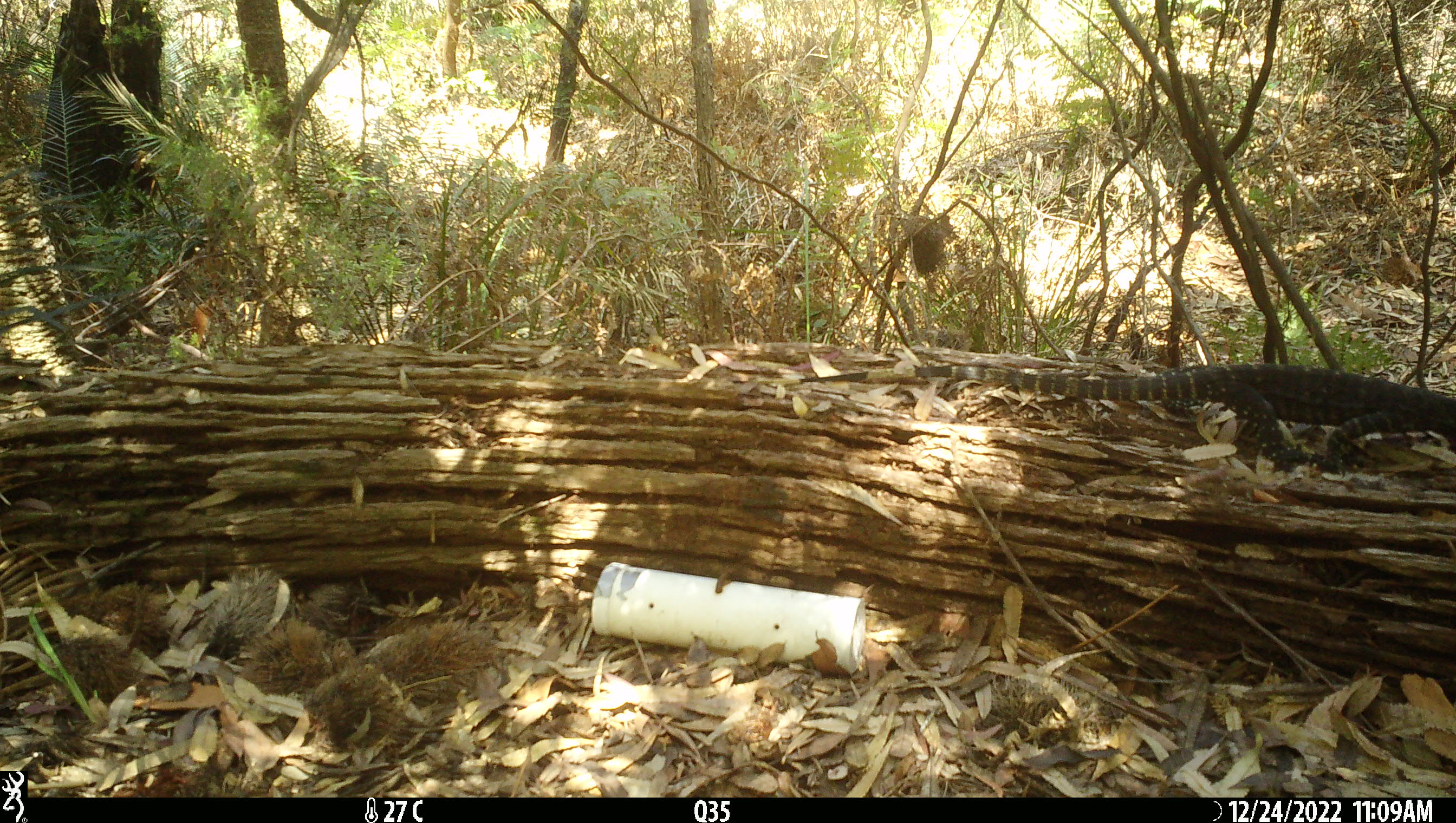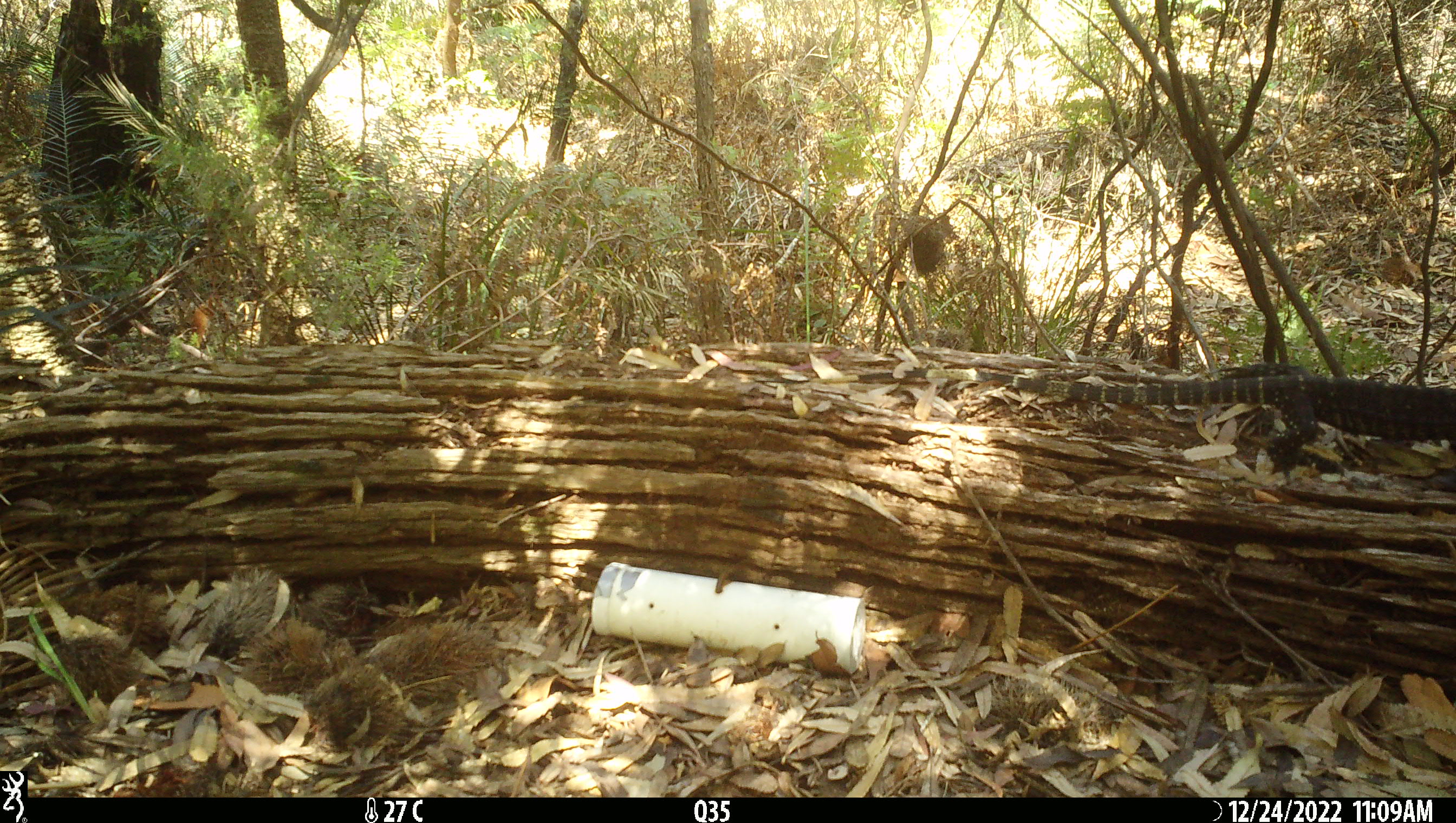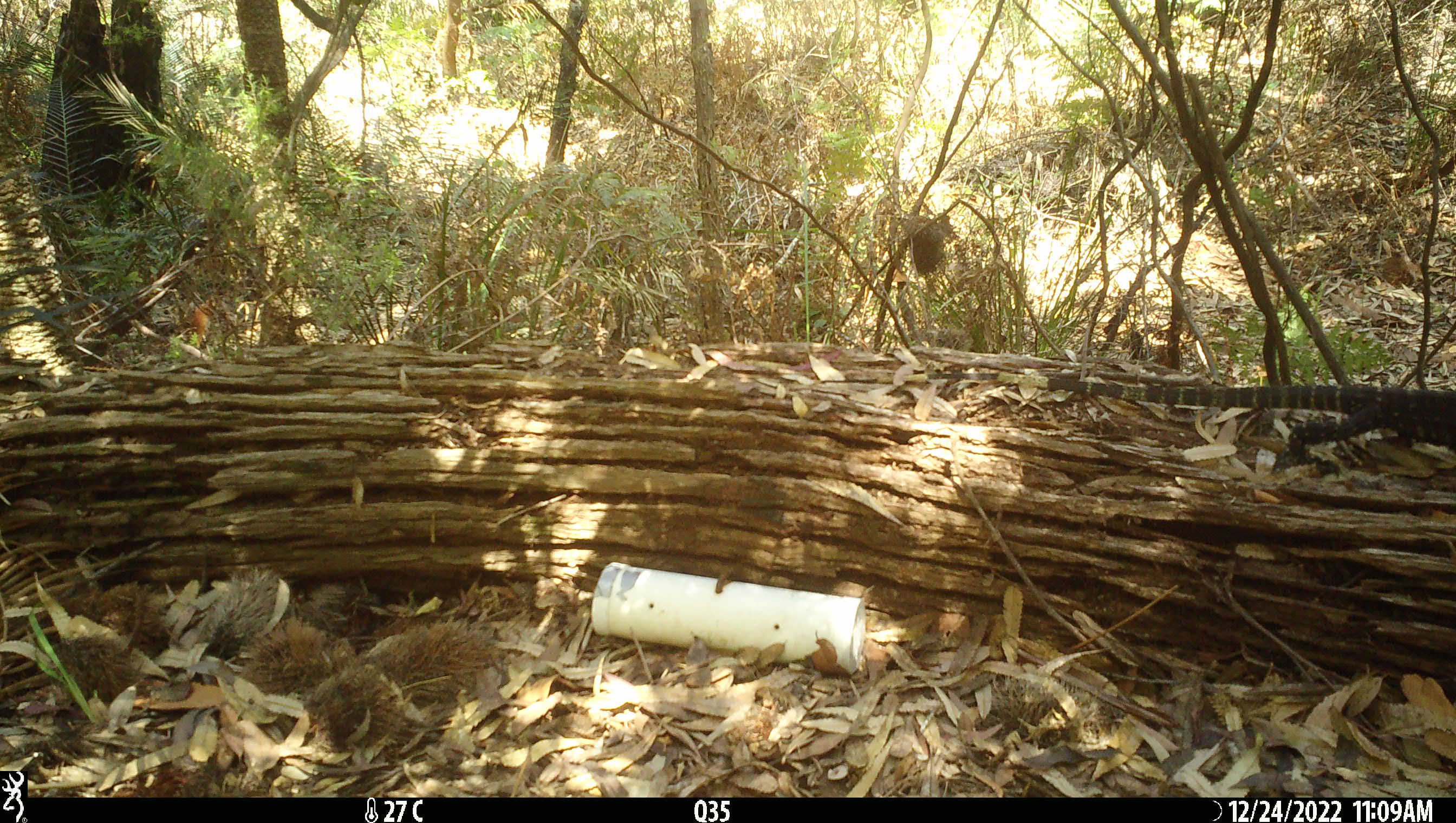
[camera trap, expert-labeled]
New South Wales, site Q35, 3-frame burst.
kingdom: Animalia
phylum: Chordata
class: Reptilia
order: Squamata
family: Varanidae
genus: Varanus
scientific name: Varanus varius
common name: lace monitor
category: goanna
Goanna (lace monitor) (Varanus varius).